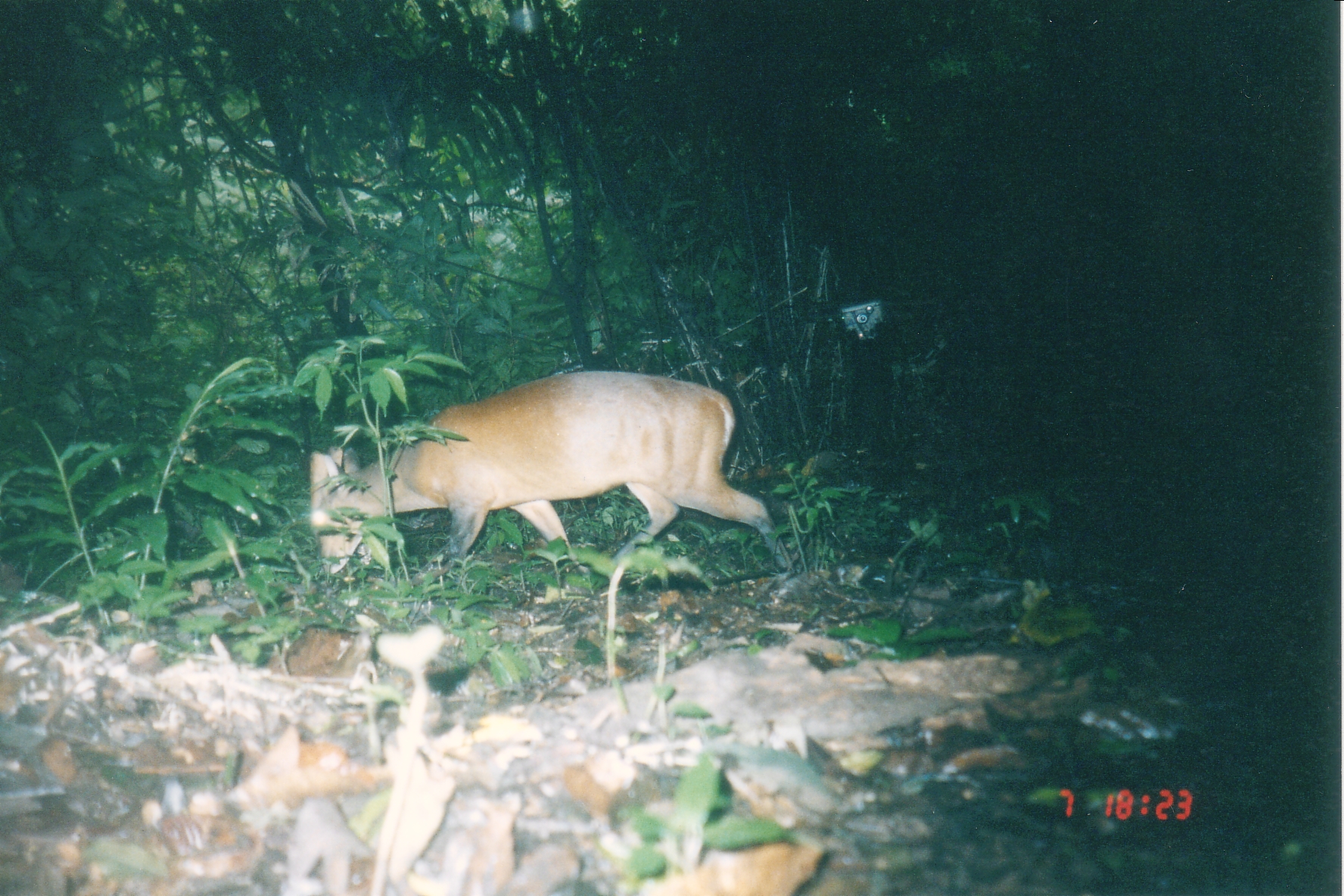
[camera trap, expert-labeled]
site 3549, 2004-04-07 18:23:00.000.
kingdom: Animalia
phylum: Chordata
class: Mammalia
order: Artiodactyla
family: Cervidae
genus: Muntiacus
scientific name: Muntiacus muntjak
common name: southern red muntjac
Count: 1.